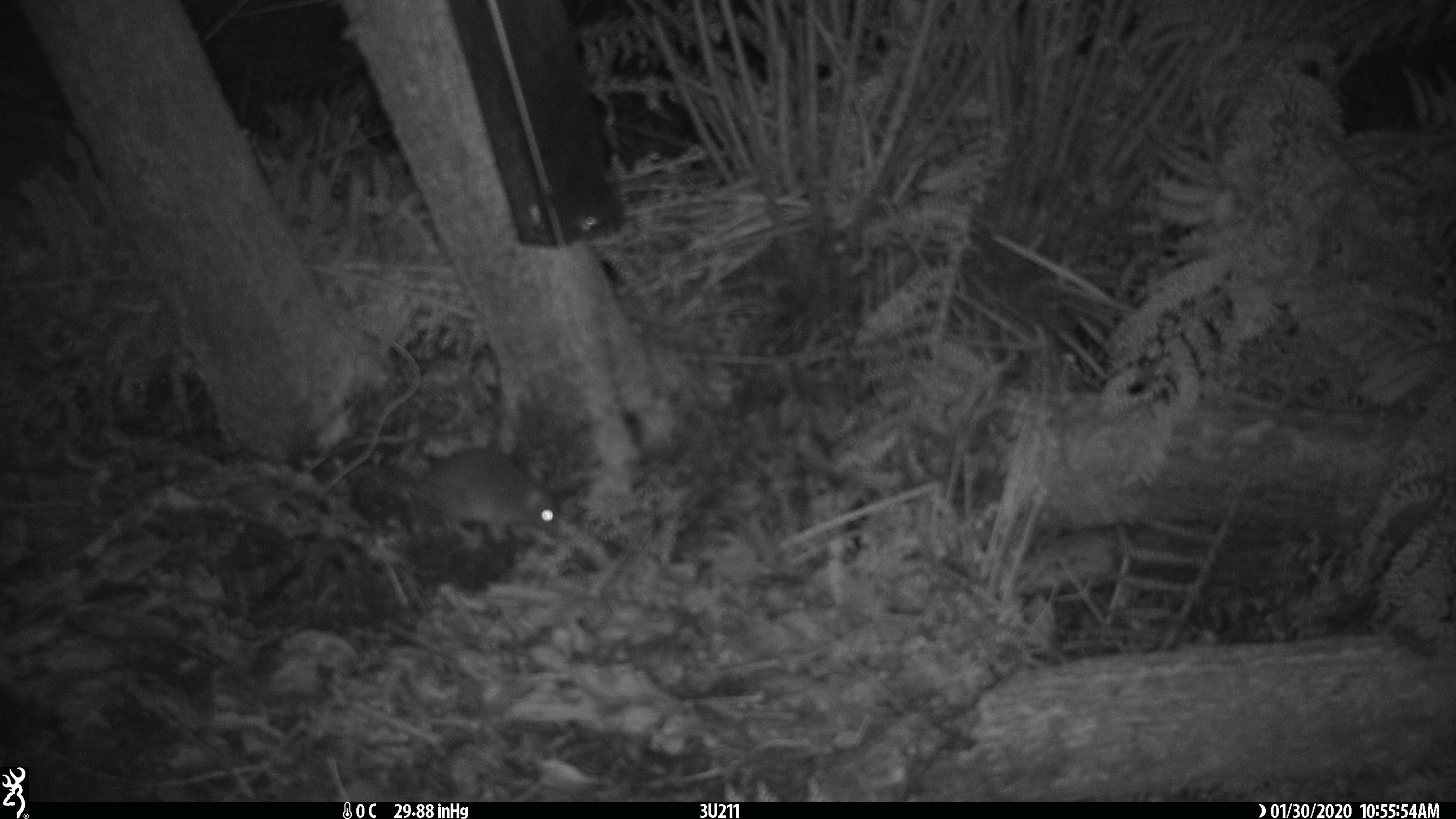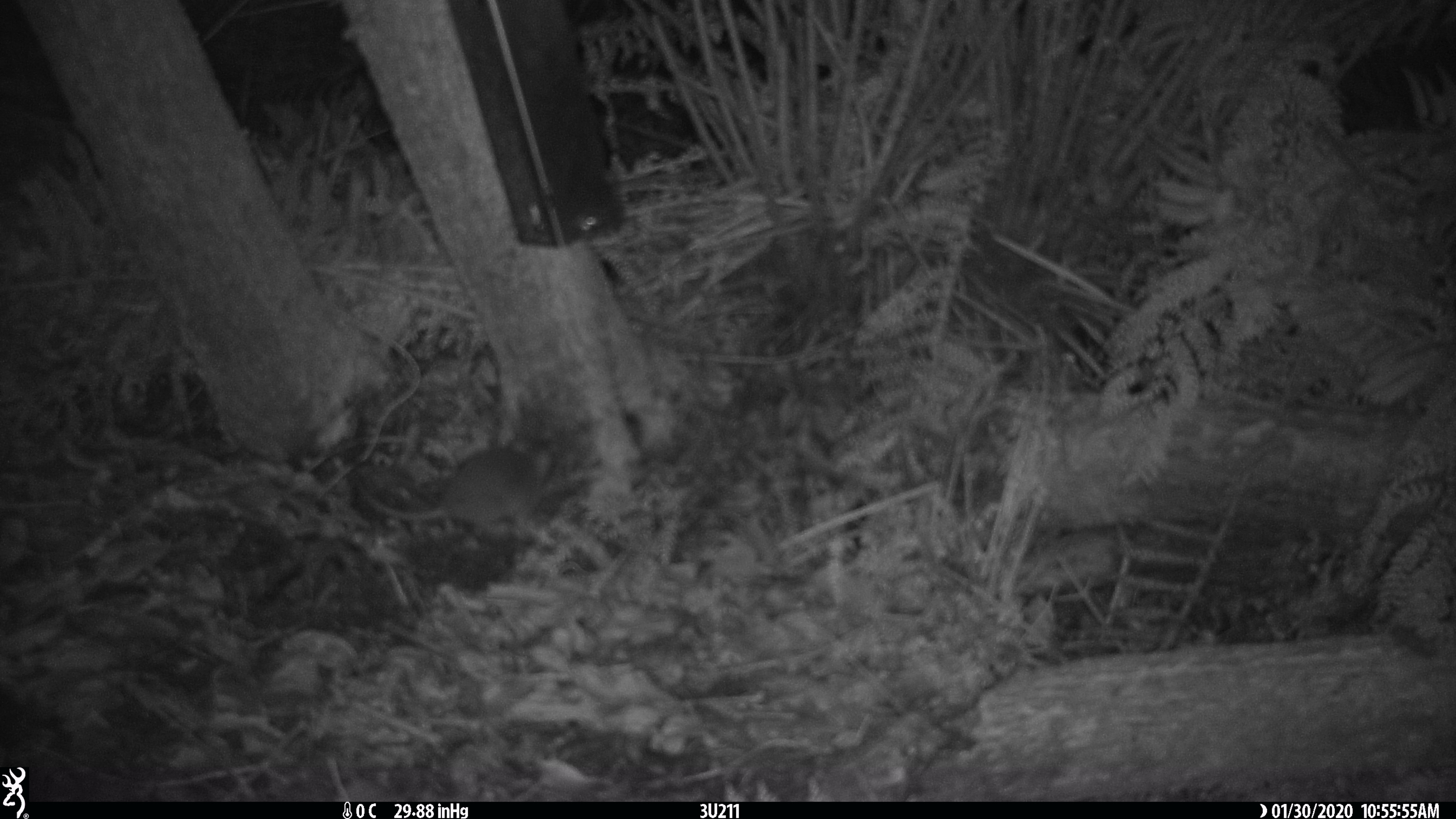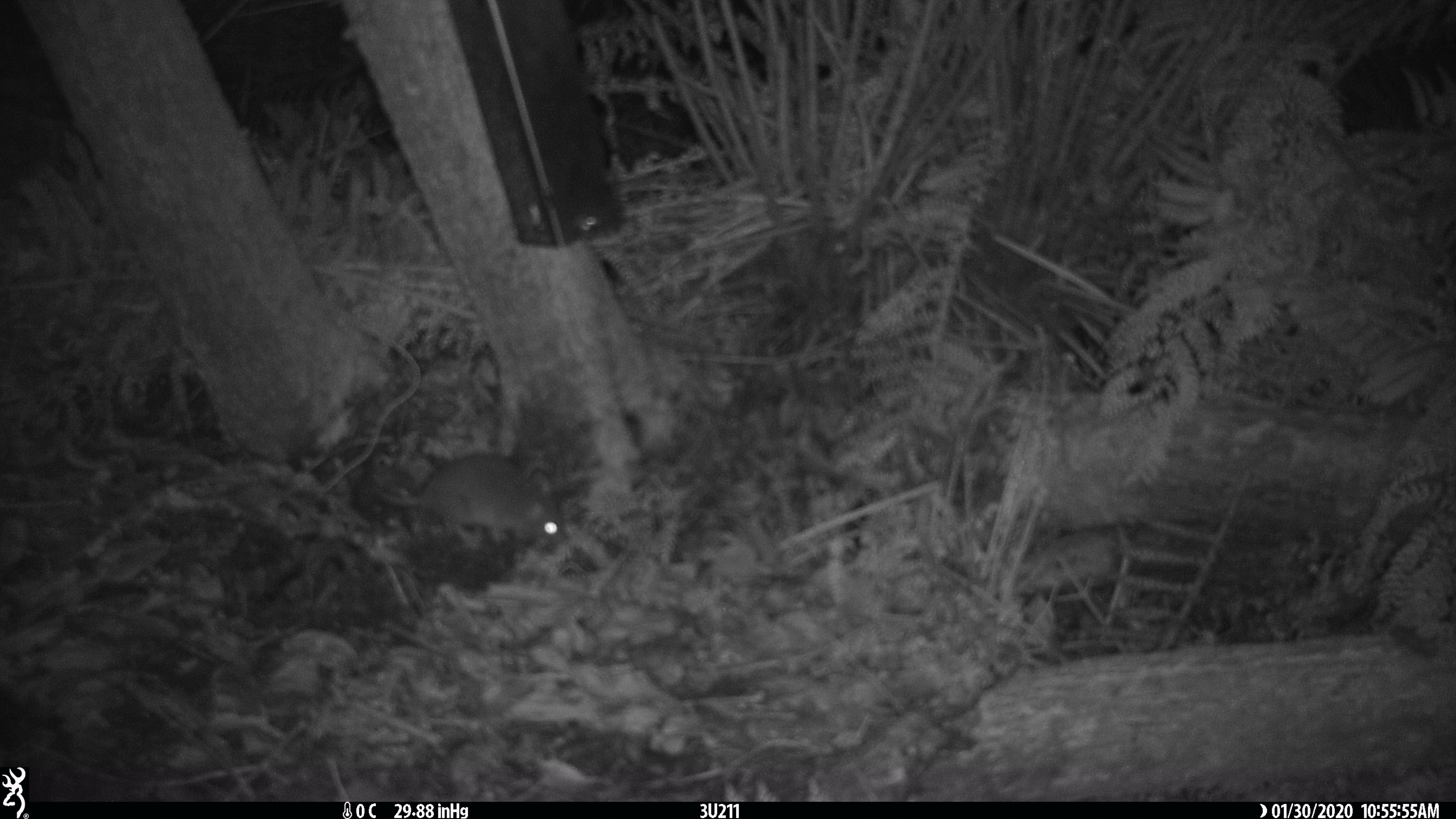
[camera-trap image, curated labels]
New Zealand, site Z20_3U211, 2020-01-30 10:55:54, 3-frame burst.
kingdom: Animalia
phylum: Chordata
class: Mammalia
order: Rodentia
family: Muridae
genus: Rattus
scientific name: Rattus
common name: rat